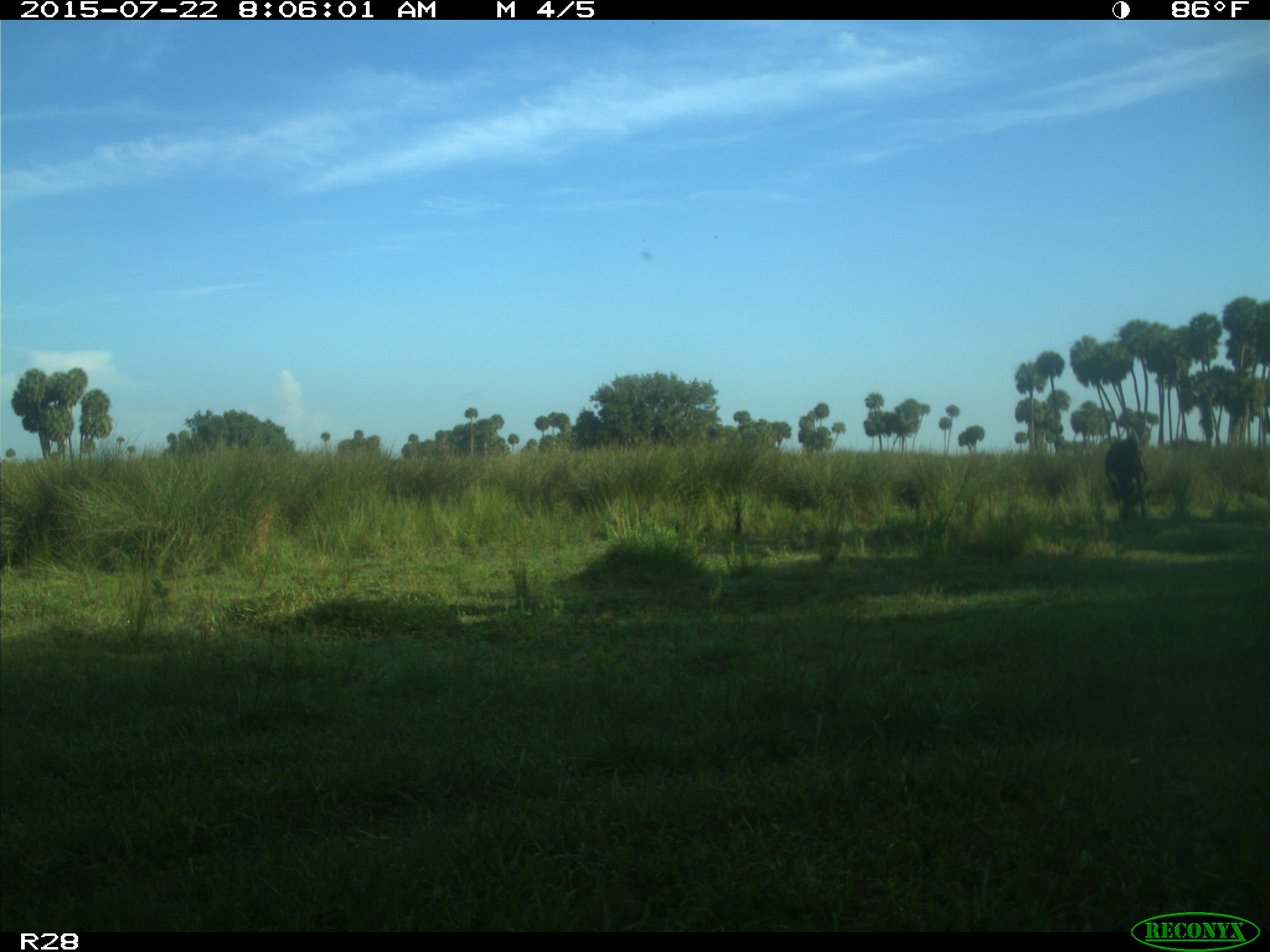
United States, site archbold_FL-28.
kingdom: Animalia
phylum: Chordata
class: Mammalia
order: Artiodactyla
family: Bovidae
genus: Bos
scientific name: Bos taurus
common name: domestic cow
Bos taurus (domestic cow).